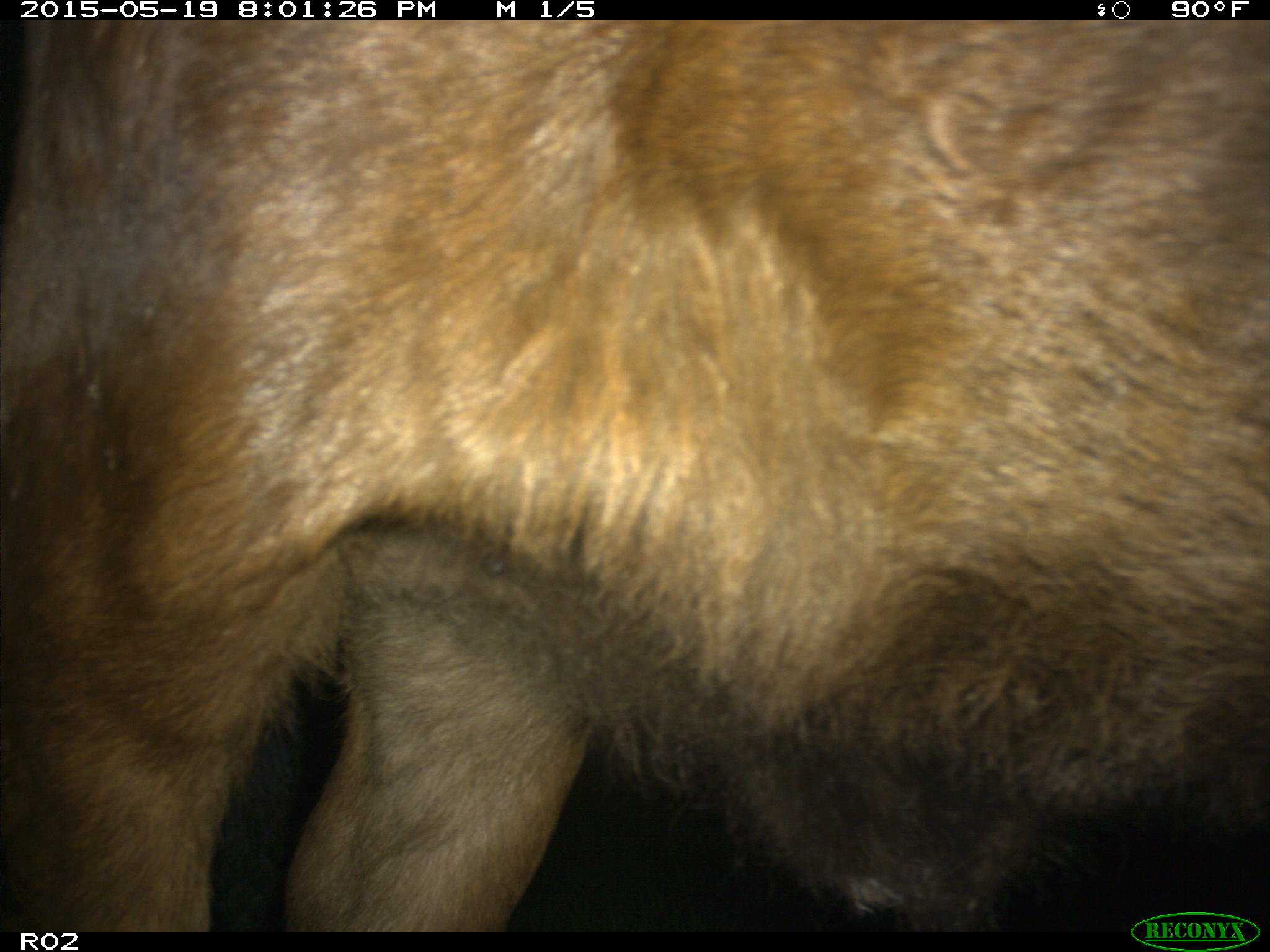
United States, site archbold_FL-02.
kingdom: Animalia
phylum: Chordata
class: Mammalia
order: Artiodactyla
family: Bovidae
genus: Bos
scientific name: Bos taurus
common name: domestic cow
Bos taurus (domestic cow).